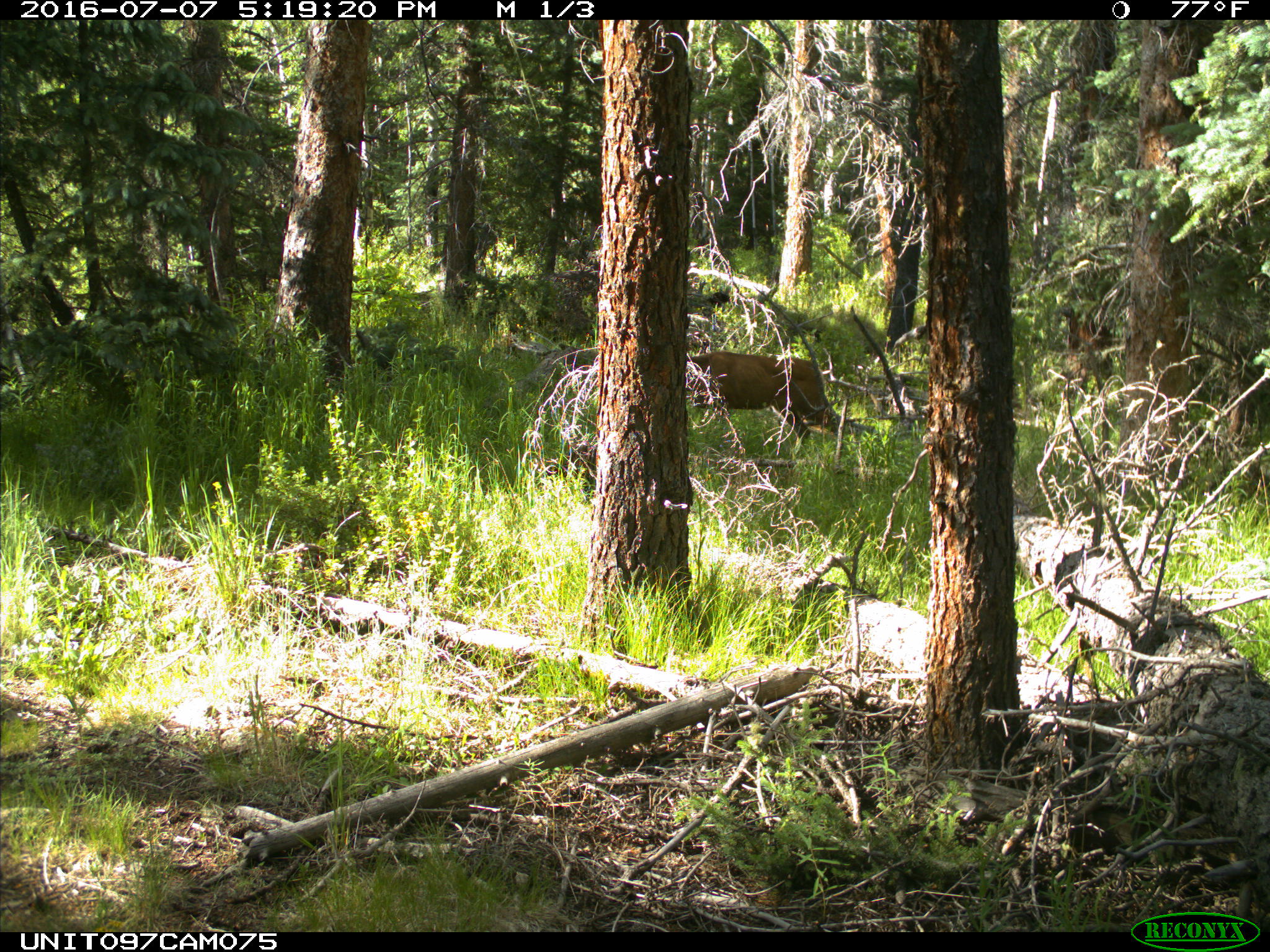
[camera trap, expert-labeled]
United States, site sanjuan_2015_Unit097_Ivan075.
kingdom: Animalia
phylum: Chordata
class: Mammalia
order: Artiodactyla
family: Cervidae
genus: Odocoileus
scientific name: Odocoileus hemionus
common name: mule deer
Odocoileus hemionus (mule deer).